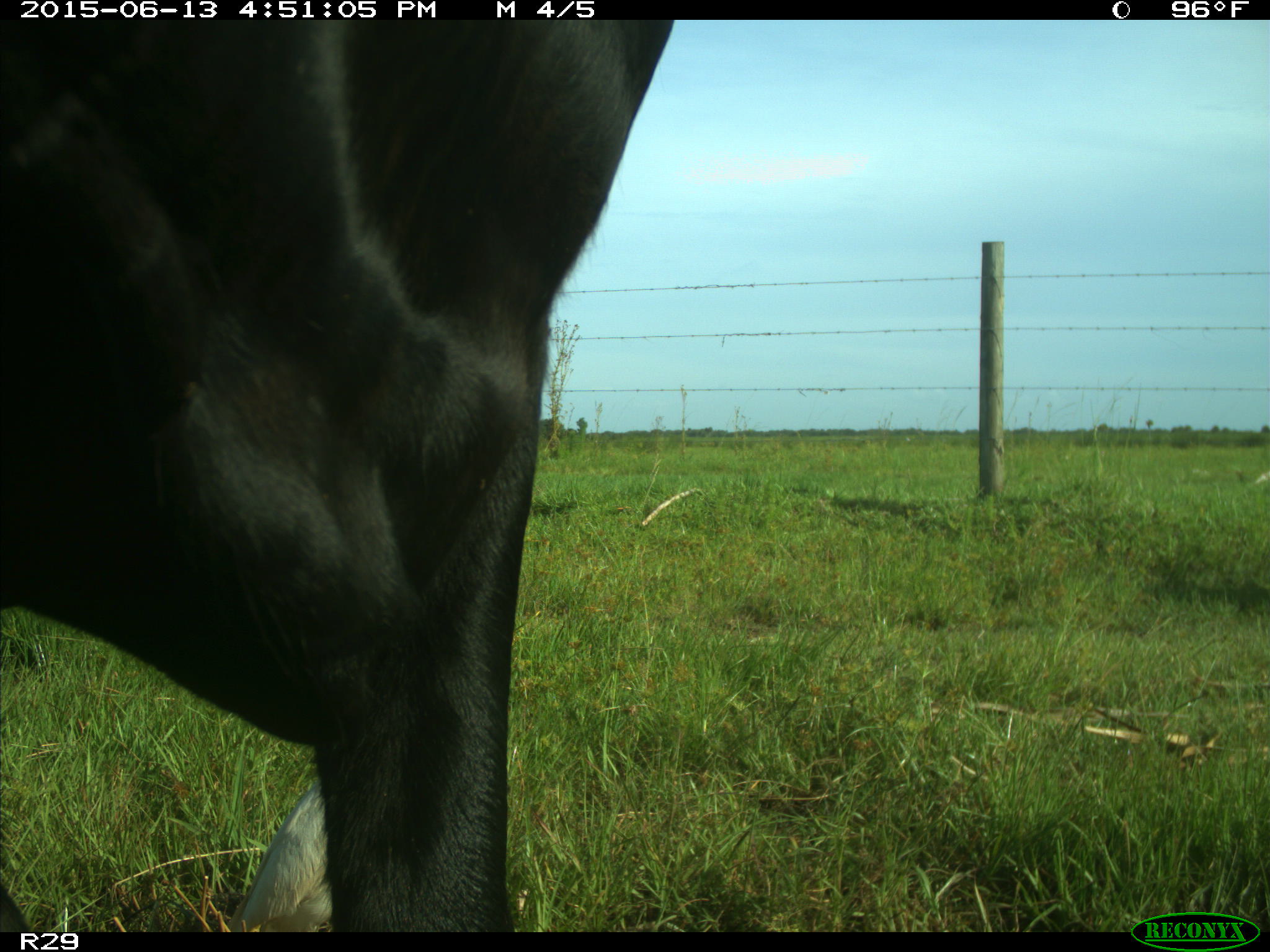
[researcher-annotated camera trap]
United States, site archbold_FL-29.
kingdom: Animalia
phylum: Chordata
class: Mammalia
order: Artiodactyla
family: Bovidae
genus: Bos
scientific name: Bos taurus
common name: domestic cow